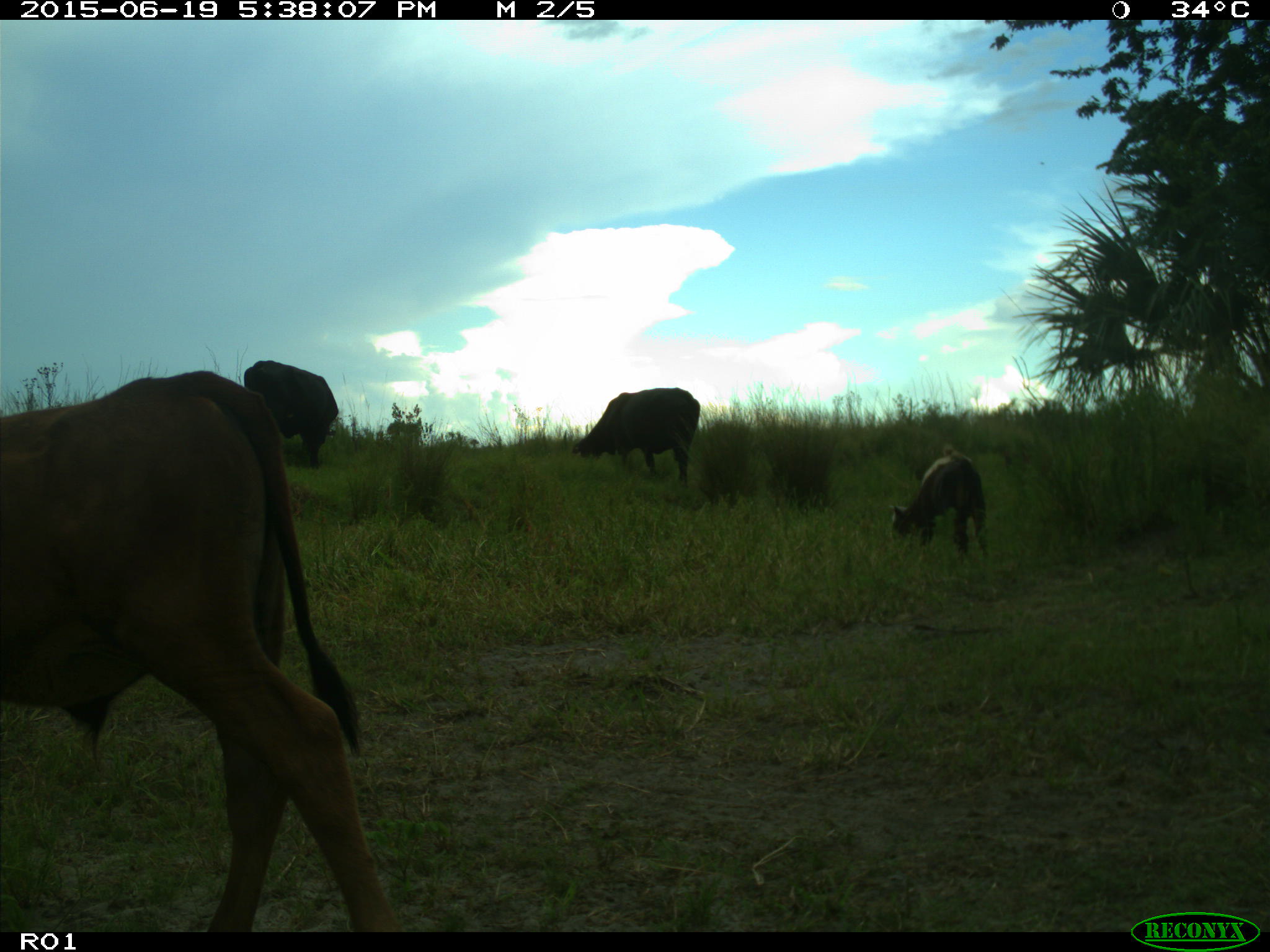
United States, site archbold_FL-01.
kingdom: Animalia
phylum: Chordata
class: Mammalia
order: Artiodactyla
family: Bovidae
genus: Bos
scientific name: Bos taurus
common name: domestic cow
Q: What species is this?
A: Bos taurus (domestic cow).